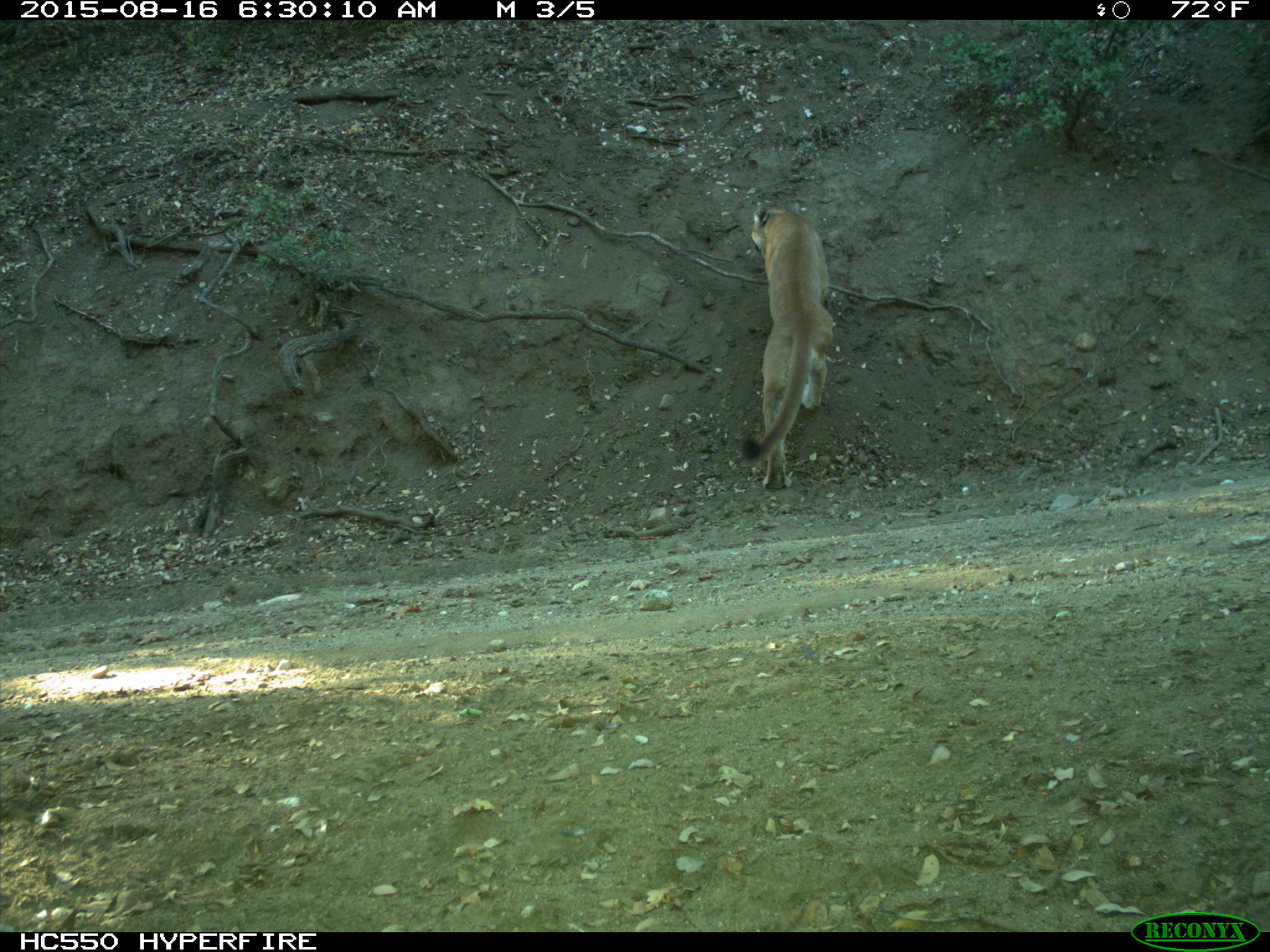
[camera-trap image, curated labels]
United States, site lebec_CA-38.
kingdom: Animalia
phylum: Chordata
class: Mammalia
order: Carnivora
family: Felidae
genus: Puma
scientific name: Puma concolor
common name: mountain lion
Puma concolor (mountain lion).